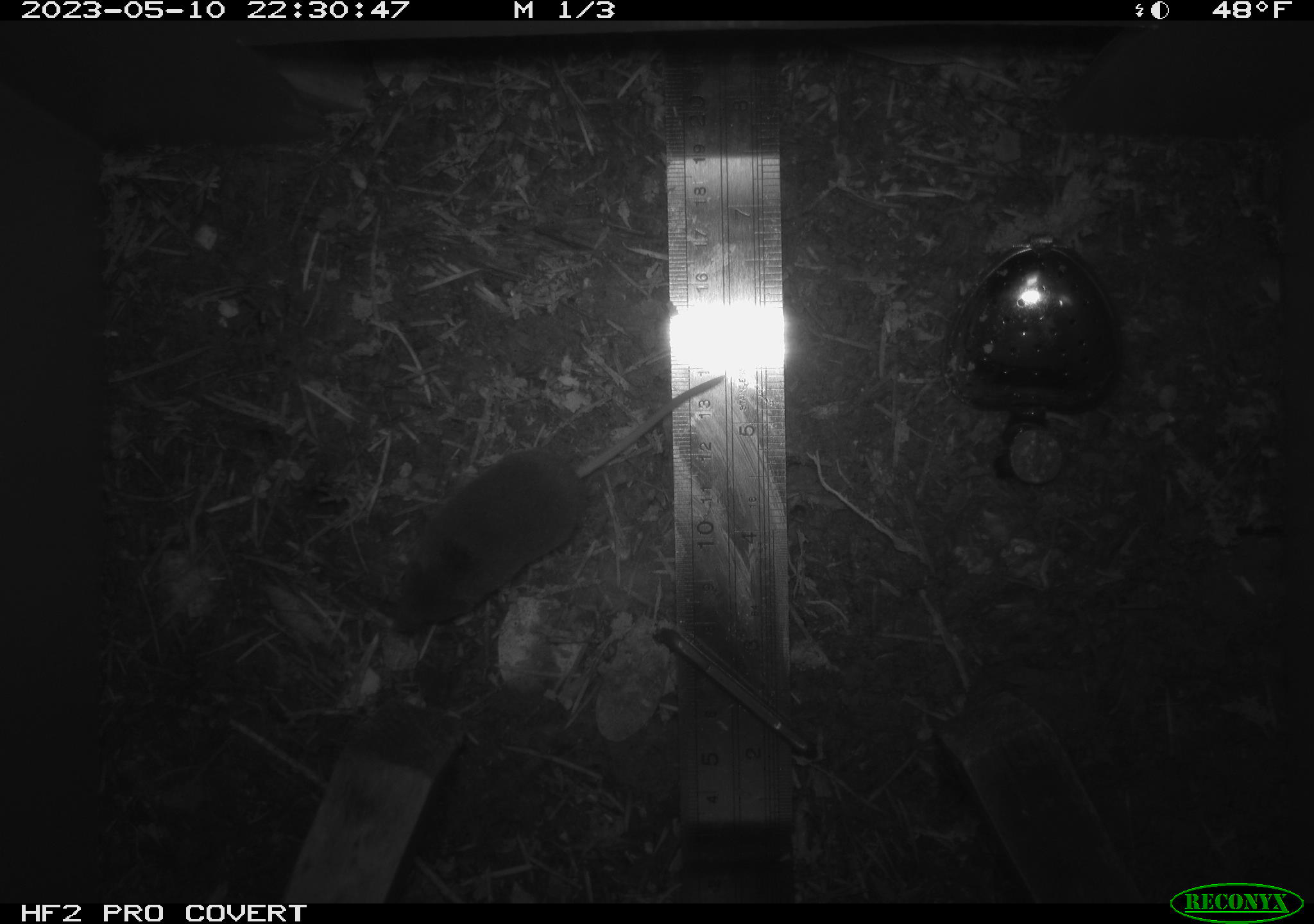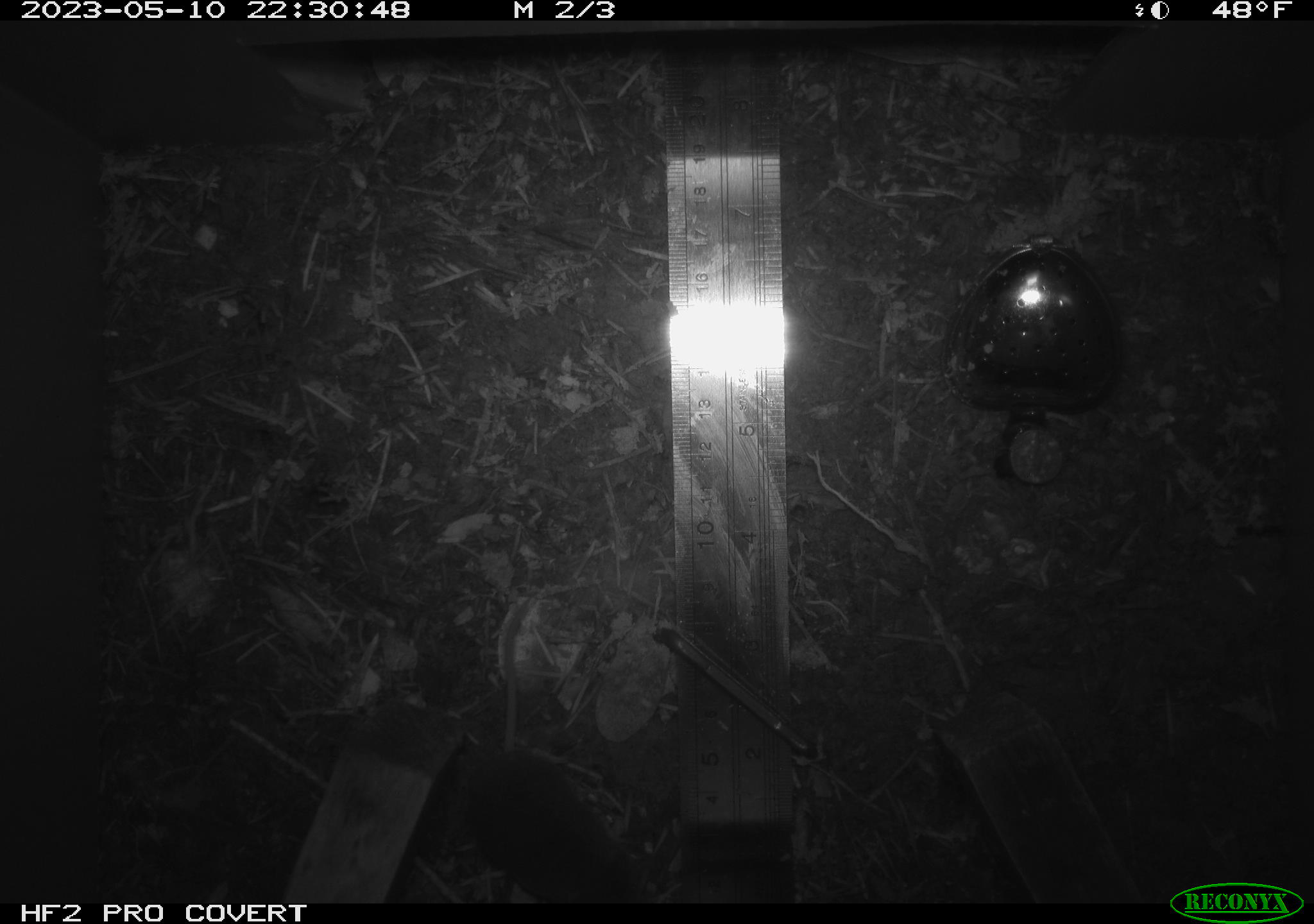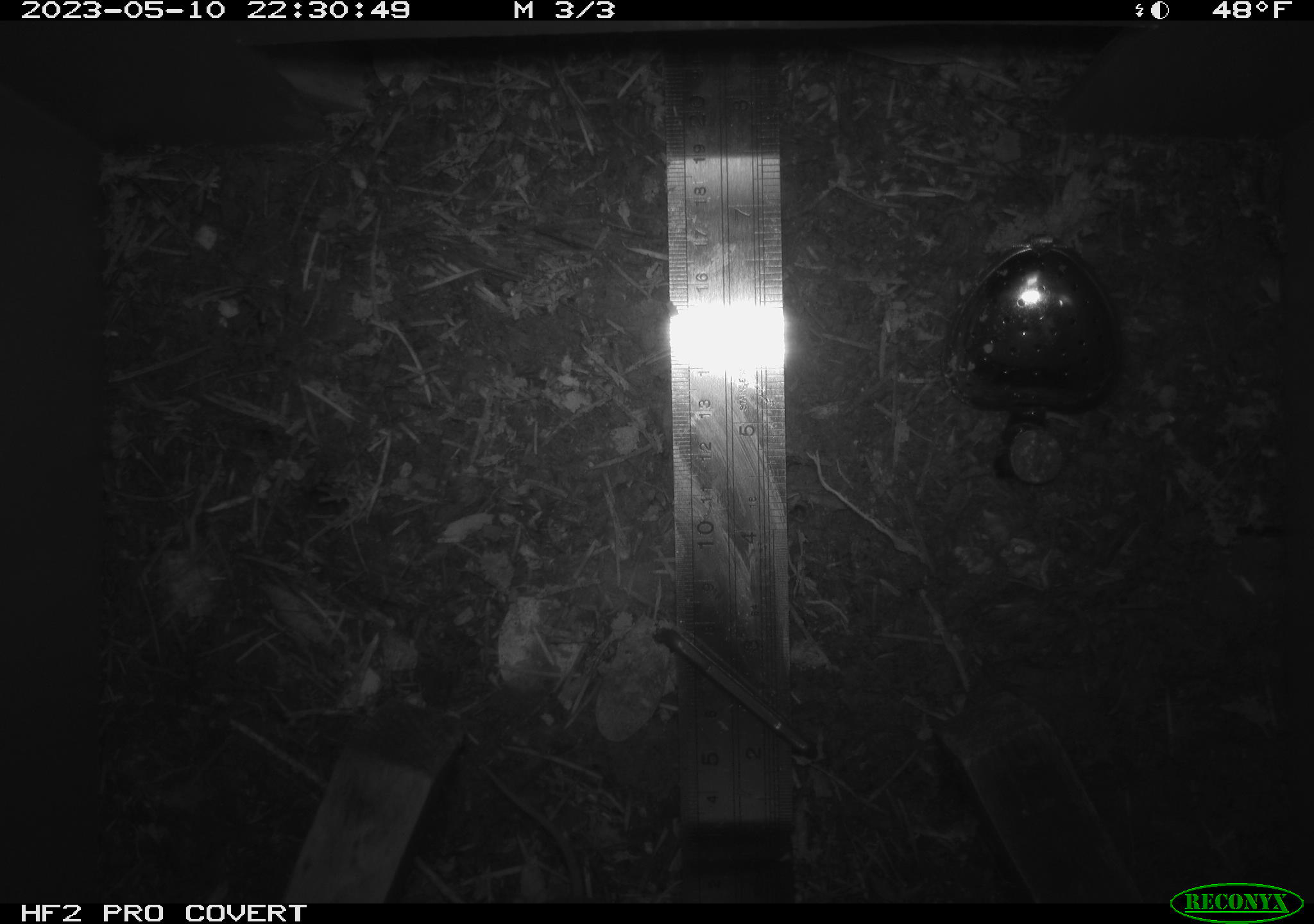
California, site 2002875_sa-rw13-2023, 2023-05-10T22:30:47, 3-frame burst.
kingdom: Animalia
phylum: Chordata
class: Mammalia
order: Eulipotyphla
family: Soricidae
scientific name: Soricidae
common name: shrews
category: soricidae family